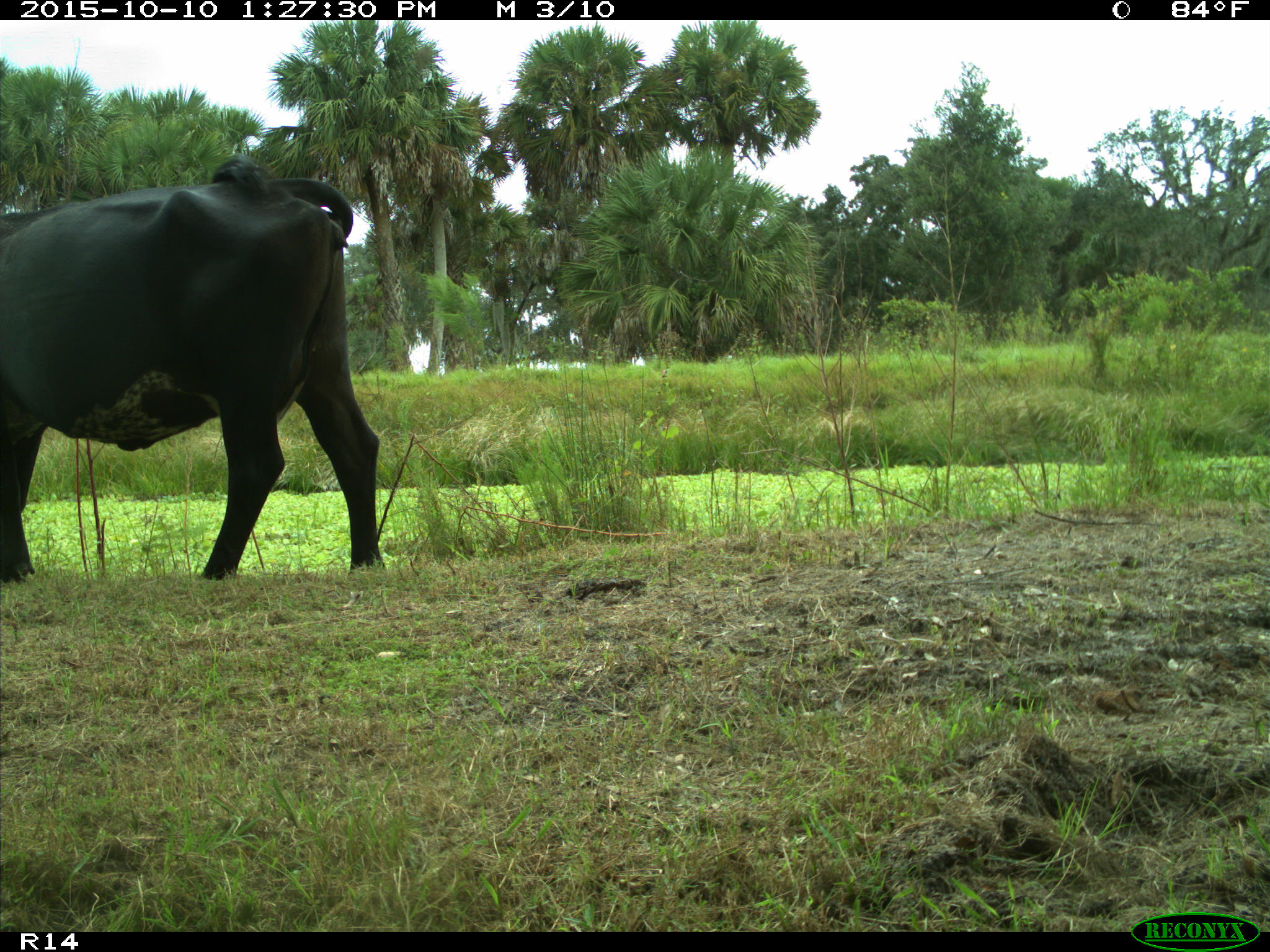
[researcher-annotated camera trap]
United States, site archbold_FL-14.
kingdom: Animalia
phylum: Chordata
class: Mammalia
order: Artiodactyla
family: Bovidae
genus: Bos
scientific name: Bos taurus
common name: domestic cow